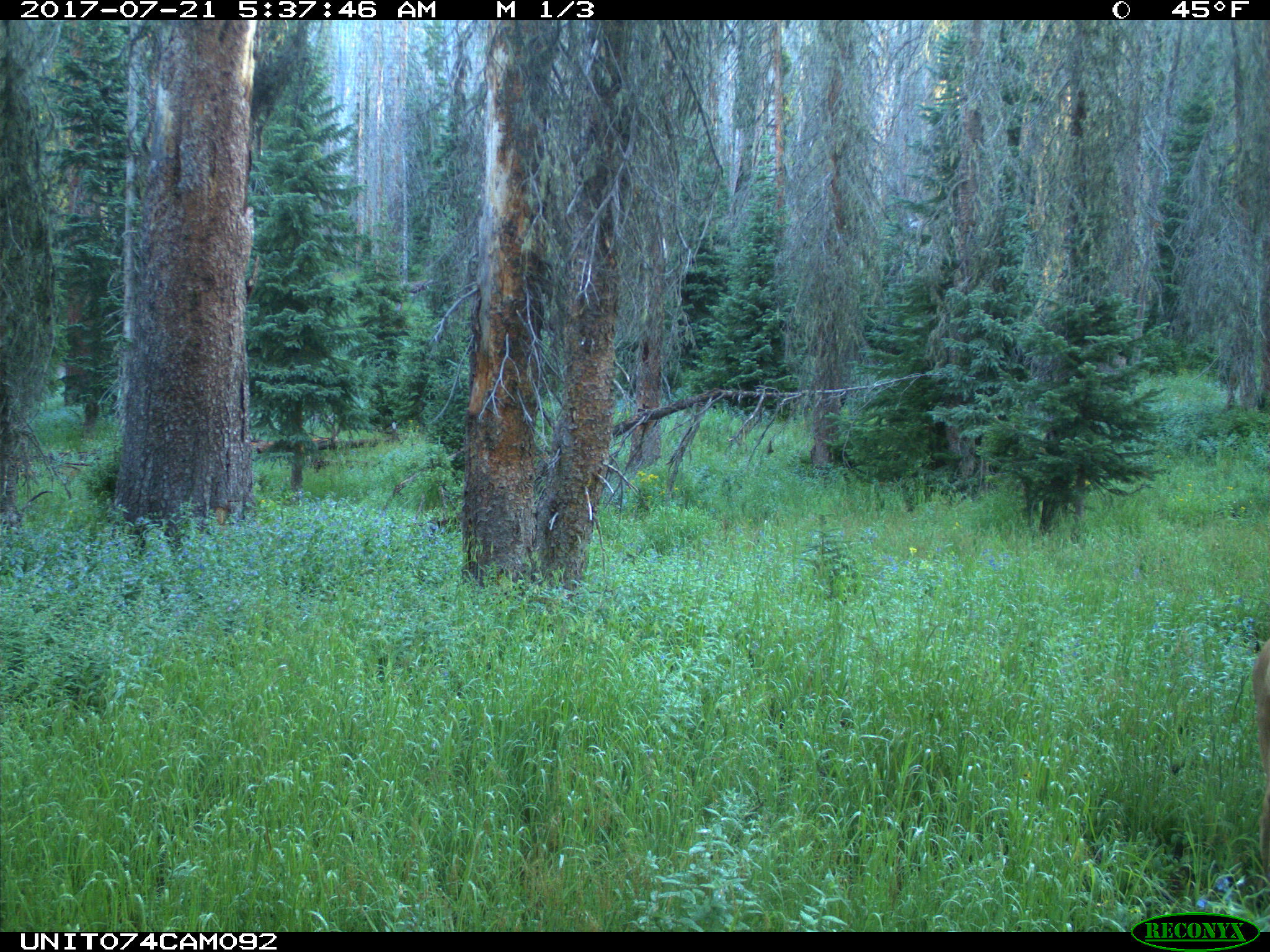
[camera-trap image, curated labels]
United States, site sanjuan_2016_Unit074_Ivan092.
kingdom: Animalia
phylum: Chordata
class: Mammalia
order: Artiodactyla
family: Cervidae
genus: Odocoileus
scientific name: Odocoileus hemionus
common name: mule deer